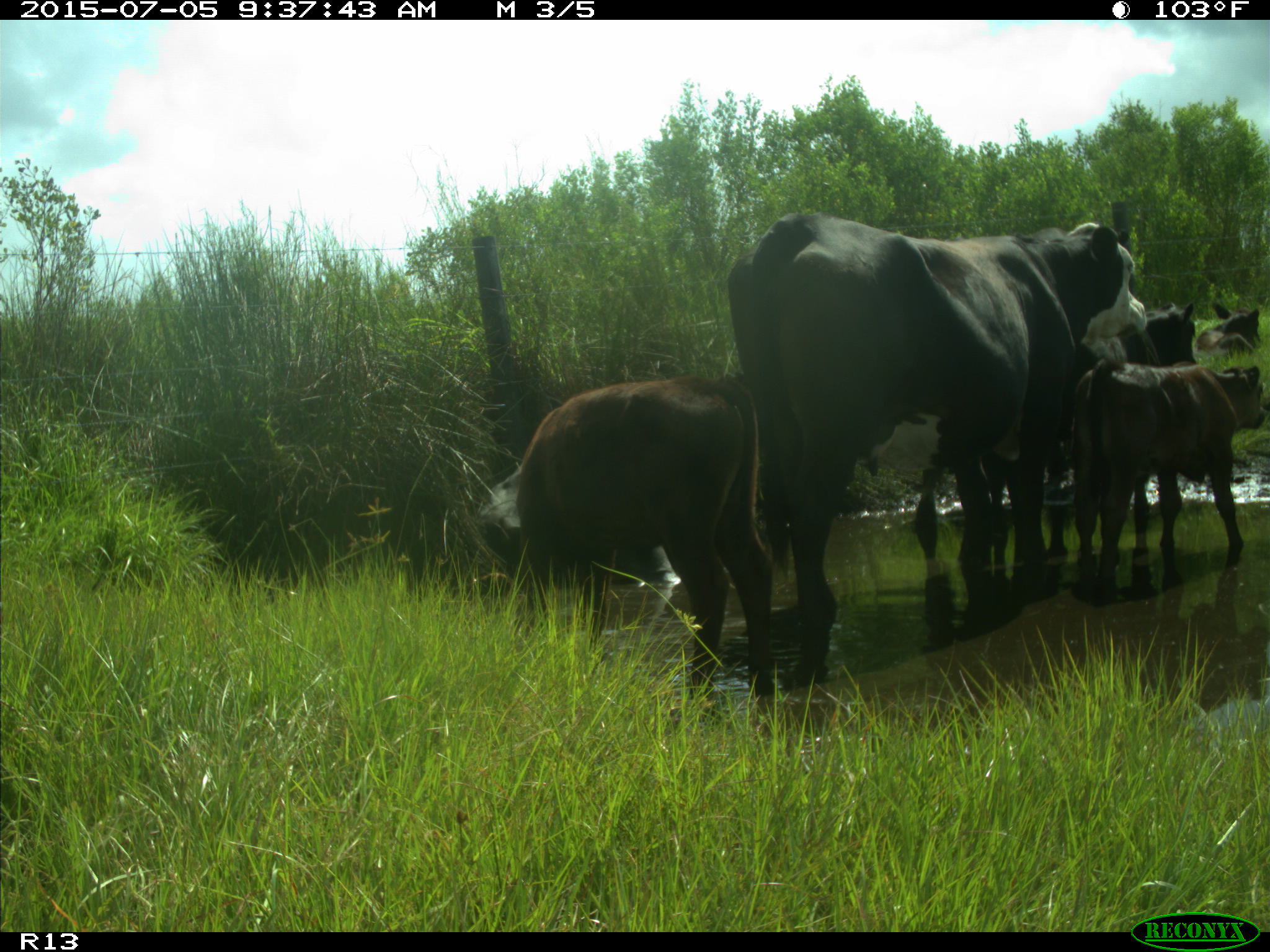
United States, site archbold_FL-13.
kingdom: Animalia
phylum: Chordata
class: Mammalia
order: Artiodactyla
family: Bovidae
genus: Bos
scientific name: Bos taurus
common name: domestic cow